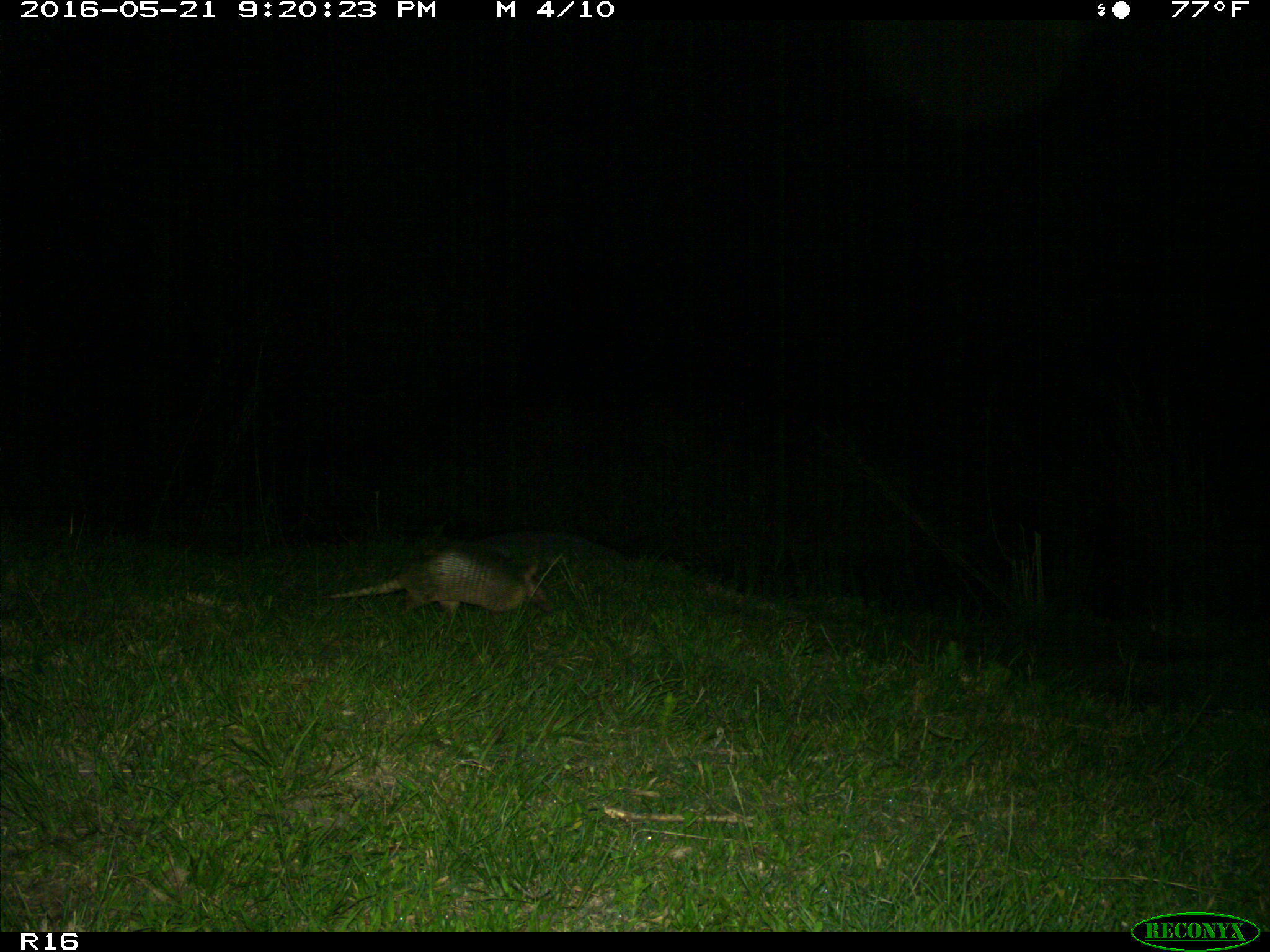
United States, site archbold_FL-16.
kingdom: Animalia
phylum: Chordata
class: Mammalia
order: Cingulata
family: Dasypodidae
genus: Dasypus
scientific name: Dasypus novemcinctus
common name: nine-banded armadillo